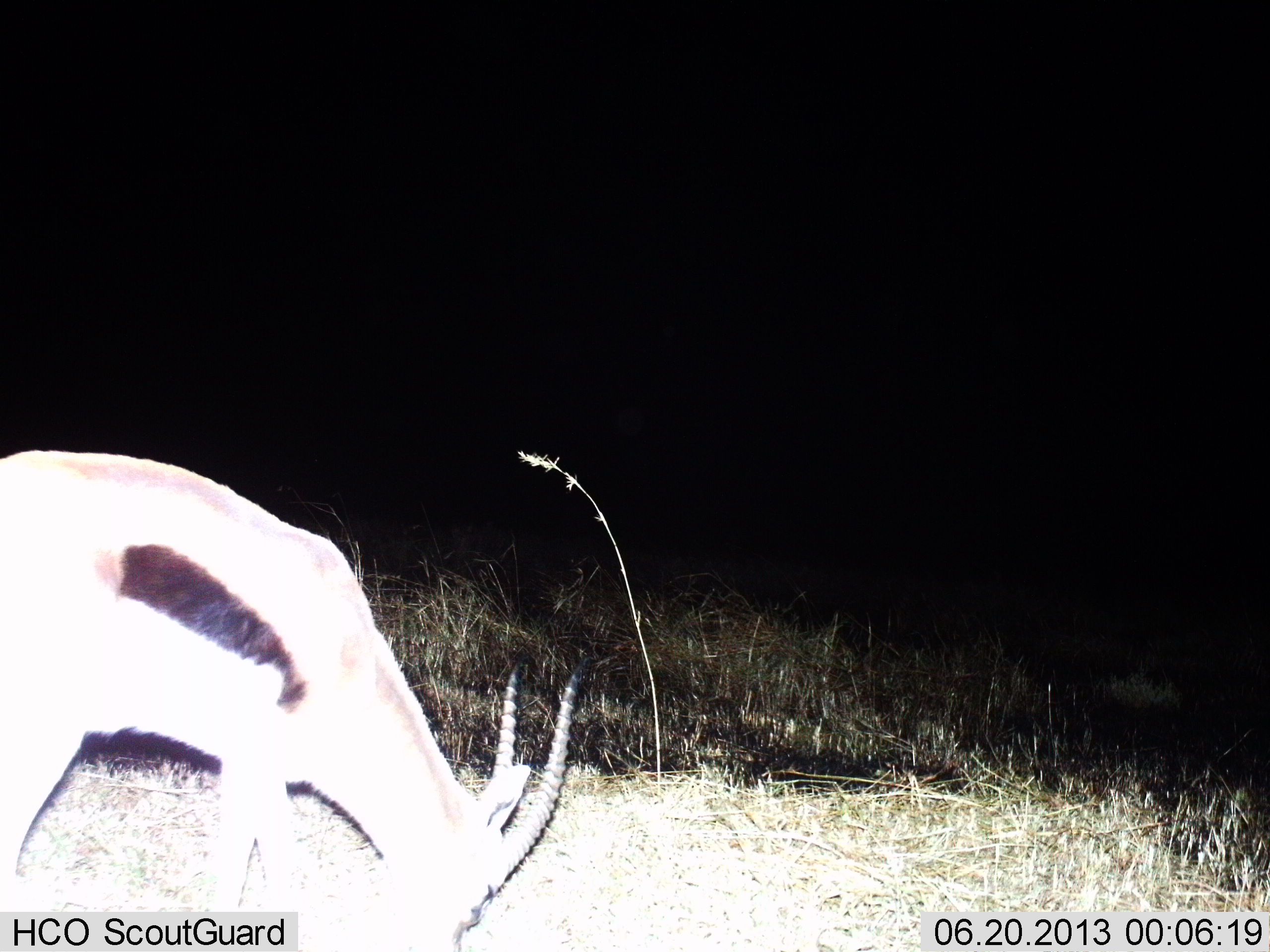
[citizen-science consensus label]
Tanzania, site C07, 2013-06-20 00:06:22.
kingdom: Animalia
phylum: Chordata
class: Mammalia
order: Artiodactyla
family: Bovidae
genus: Eudorcas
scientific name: Eudorcas thomsonii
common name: thomson's gazelle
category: gazellethomsons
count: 1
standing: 42%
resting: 0%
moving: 0%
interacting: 0%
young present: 0%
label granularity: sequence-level